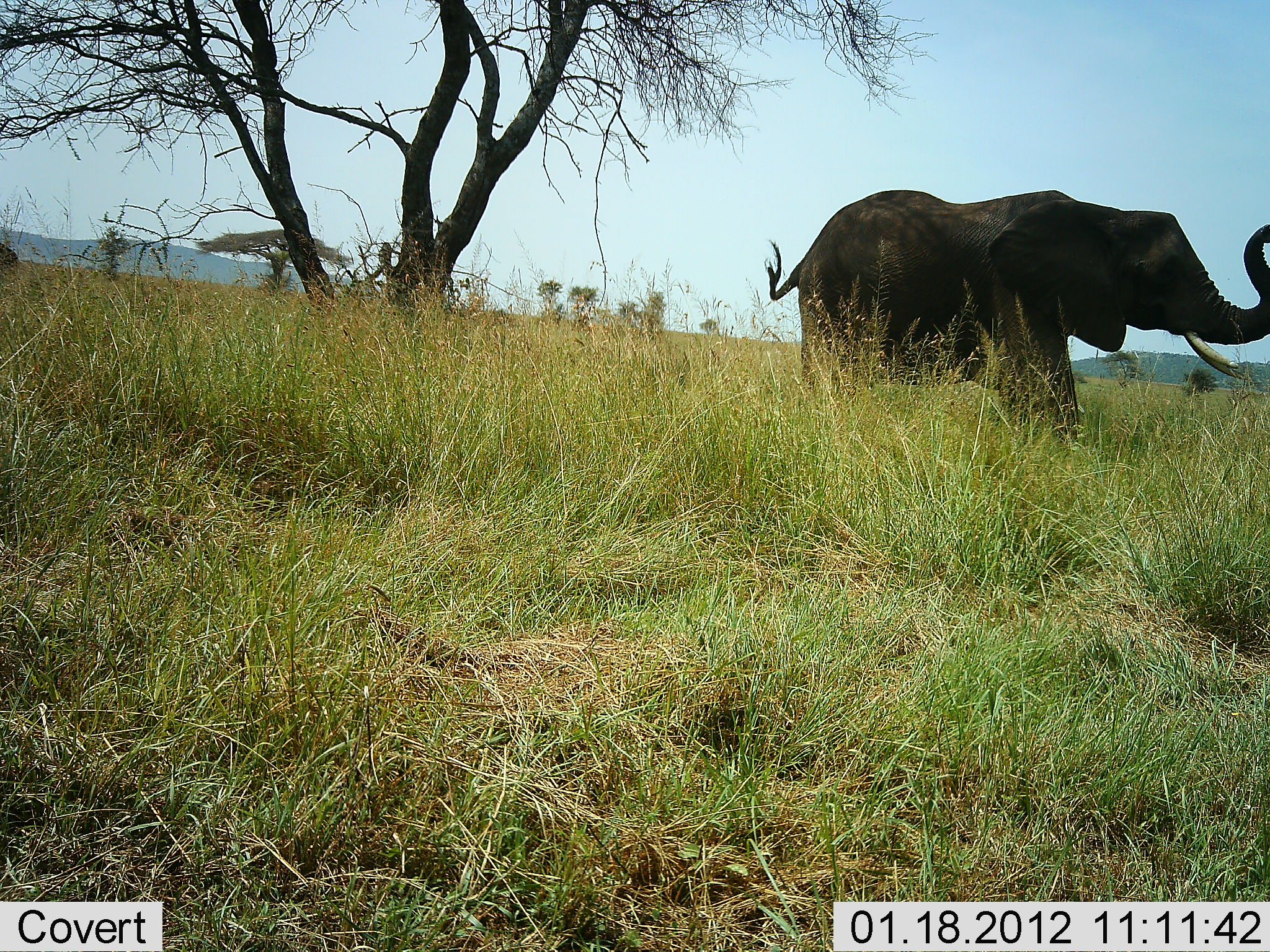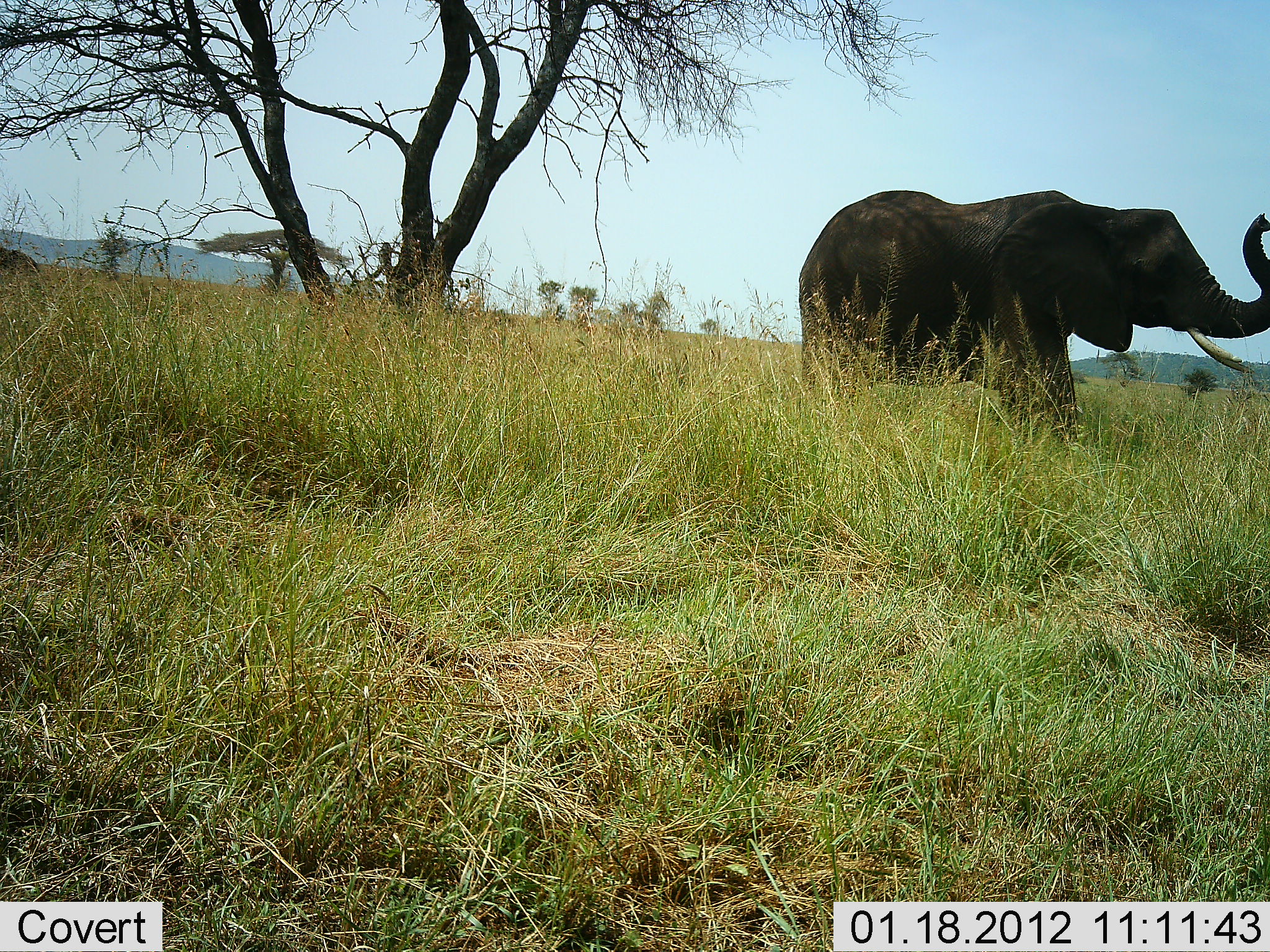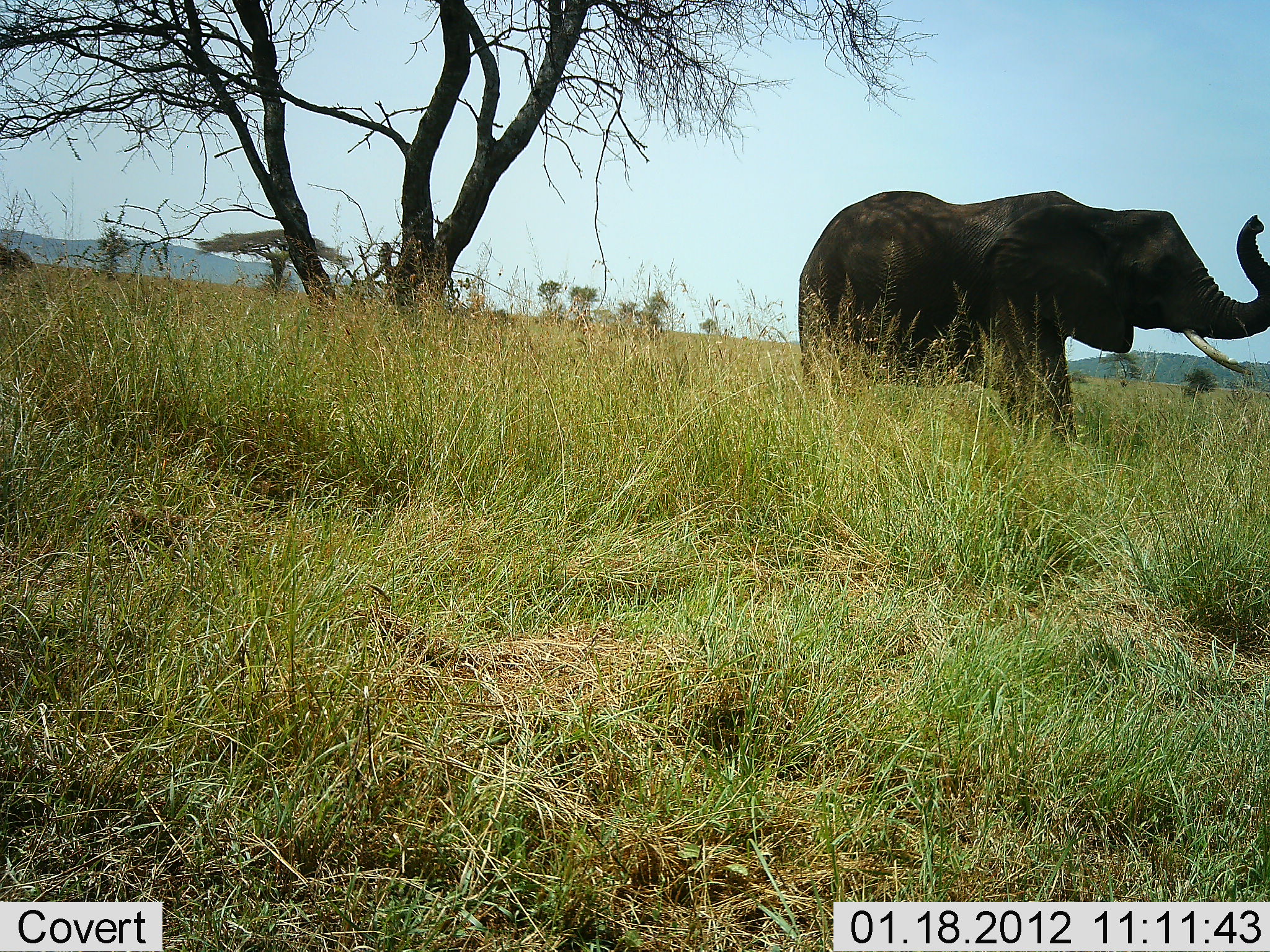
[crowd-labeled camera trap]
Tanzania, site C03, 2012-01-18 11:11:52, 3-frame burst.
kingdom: Animalia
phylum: Chordata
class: Mammalia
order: Proboscidea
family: Elephantidae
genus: Loxodonta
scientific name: Loxodonta africana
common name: african bush elephant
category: elephant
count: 1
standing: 90%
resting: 5%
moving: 5%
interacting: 5%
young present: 0%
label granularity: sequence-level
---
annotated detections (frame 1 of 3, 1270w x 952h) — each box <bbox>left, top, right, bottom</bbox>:
animal: <bbox>766, 178, 1270, 452</bbox>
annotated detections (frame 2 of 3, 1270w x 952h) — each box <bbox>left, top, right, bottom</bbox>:
animal: <bbox>795, 187, 1270, 462</bbox>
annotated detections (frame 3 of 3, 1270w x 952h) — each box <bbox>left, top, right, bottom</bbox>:
animal: <bbox>796, 187, 1270, 462</bbox>